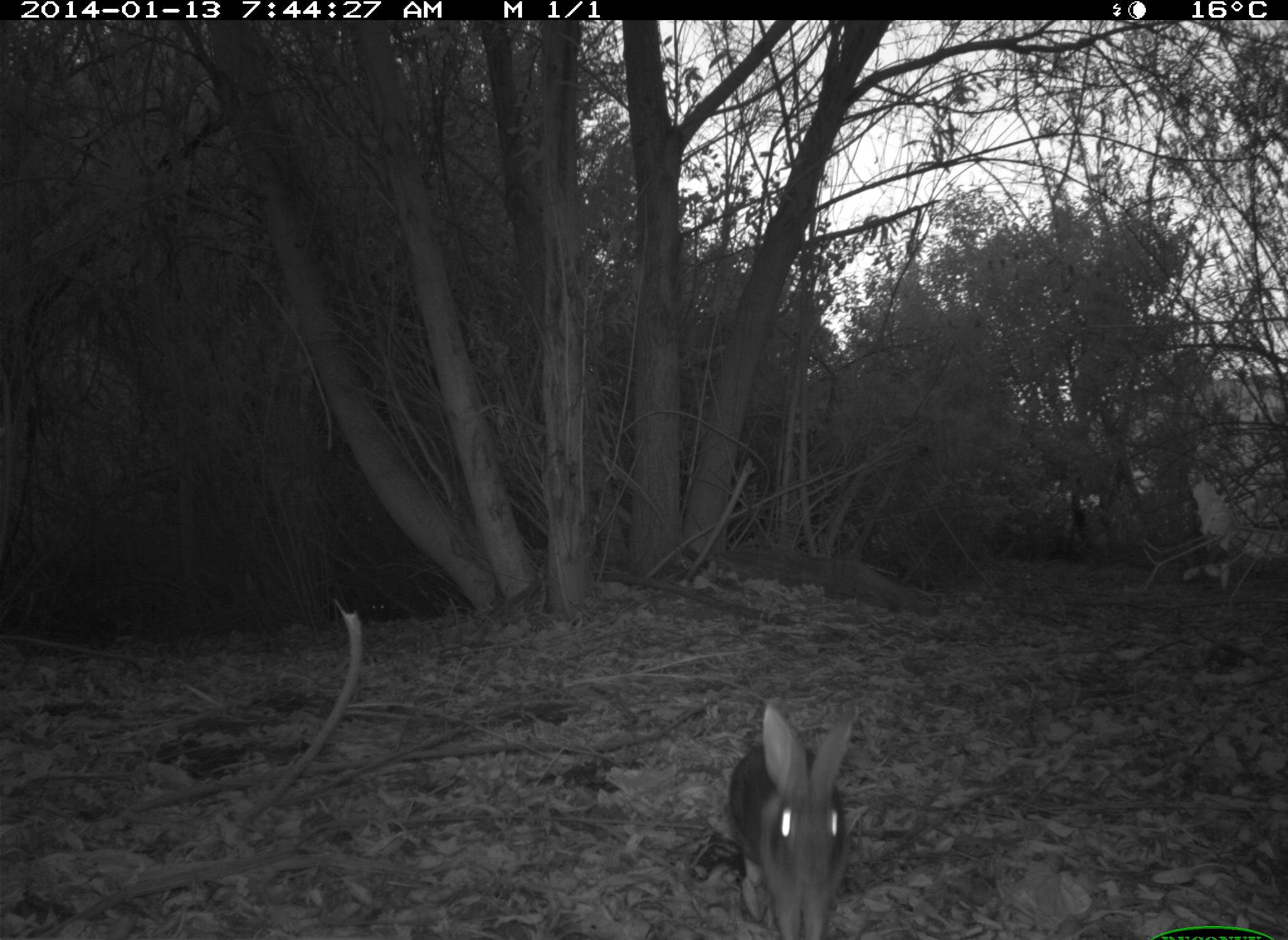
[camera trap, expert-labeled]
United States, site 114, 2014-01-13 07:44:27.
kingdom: Animalia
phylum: Chordata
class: Mammalia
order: Lagomorpha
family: Leporidae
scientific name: Leporidae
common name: rabbits and hares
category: rabbit